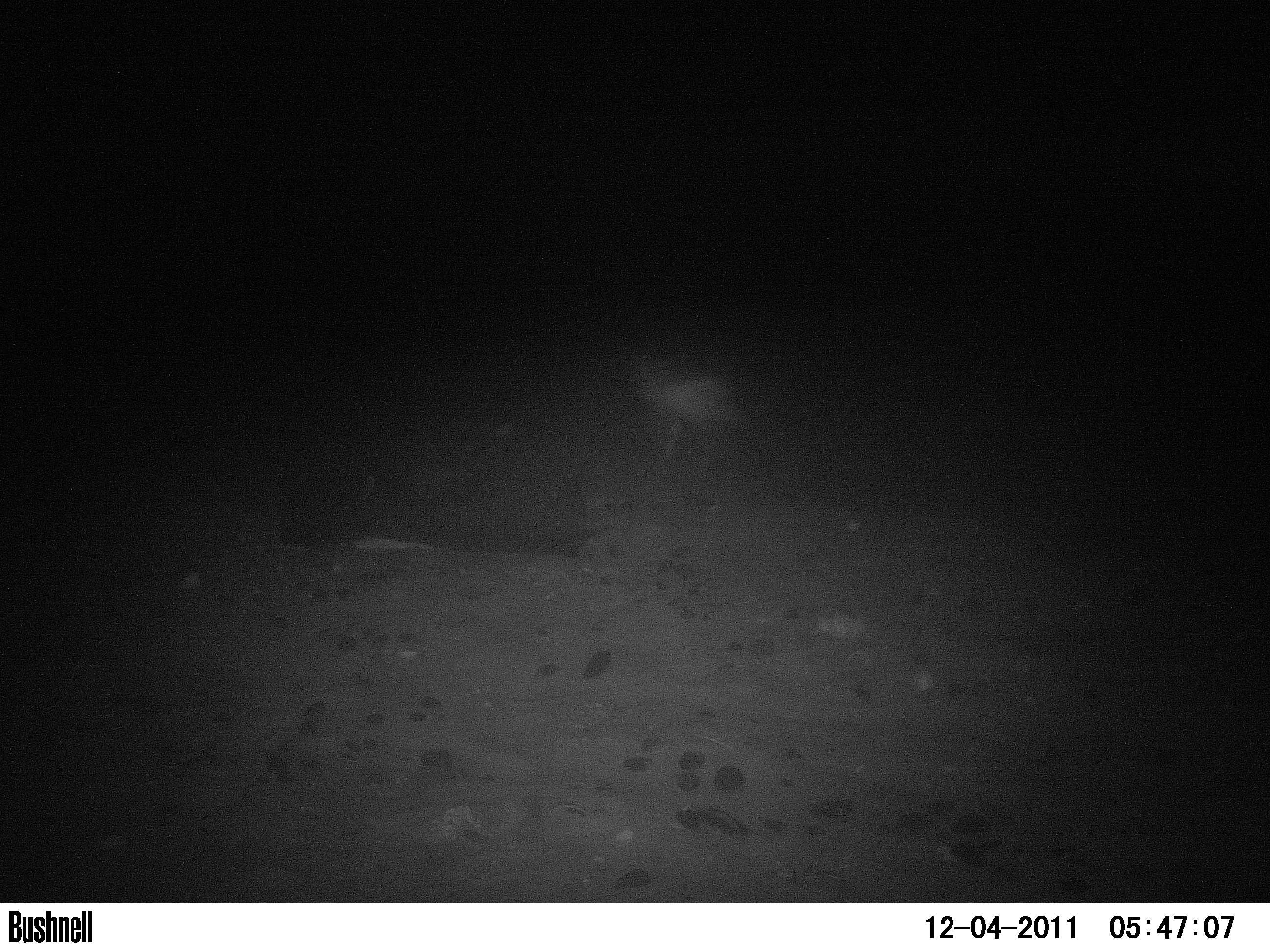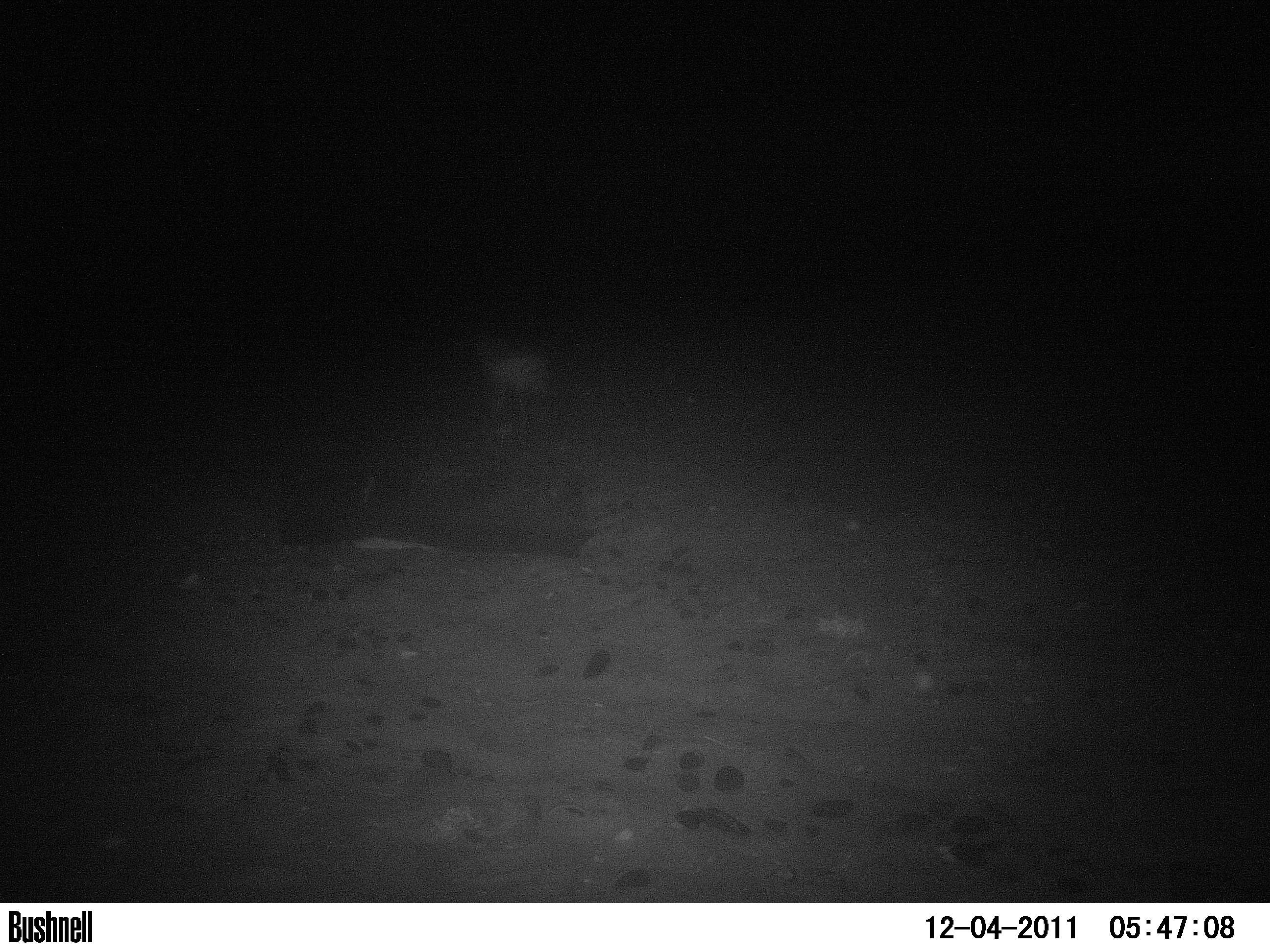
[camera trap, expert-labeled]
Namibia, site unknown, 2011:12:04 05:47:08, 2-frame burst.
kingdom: Animalia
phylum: Chordata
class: Mammalia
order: Carnivora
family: Canidae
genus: Lupulella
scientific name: Lupulella mesomelas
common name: black-backed jackal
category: canis mesomelas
Canis mesomelas (black-backed jackal) (Lupulella mesomelas).